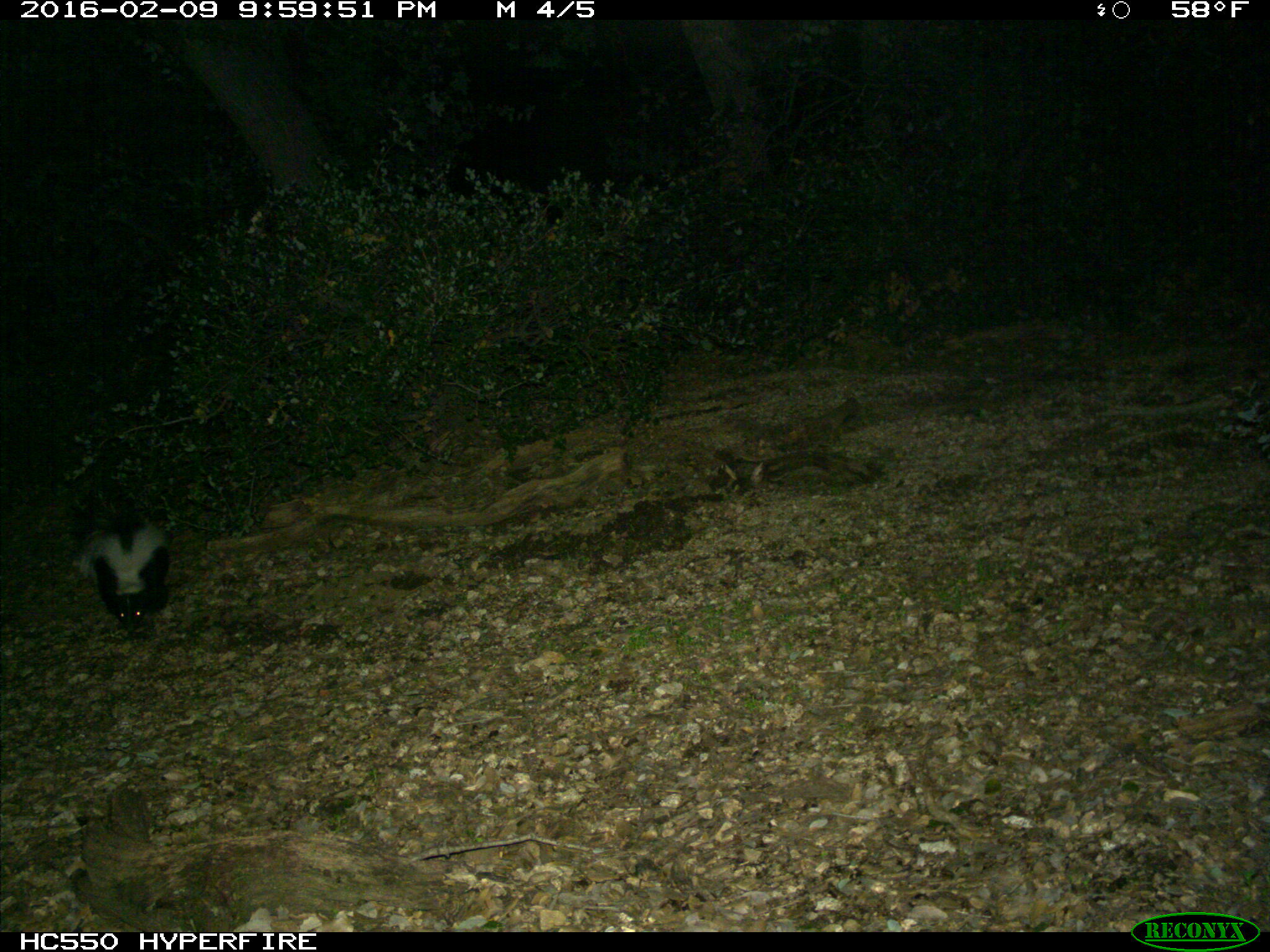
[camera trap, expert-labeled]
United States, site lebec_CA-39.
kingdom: Animalia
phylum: Chordata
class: Mammalia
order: Carnivora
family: Mephitidae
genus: Mephitis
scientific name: Mephitis mephitis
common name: striped skunk